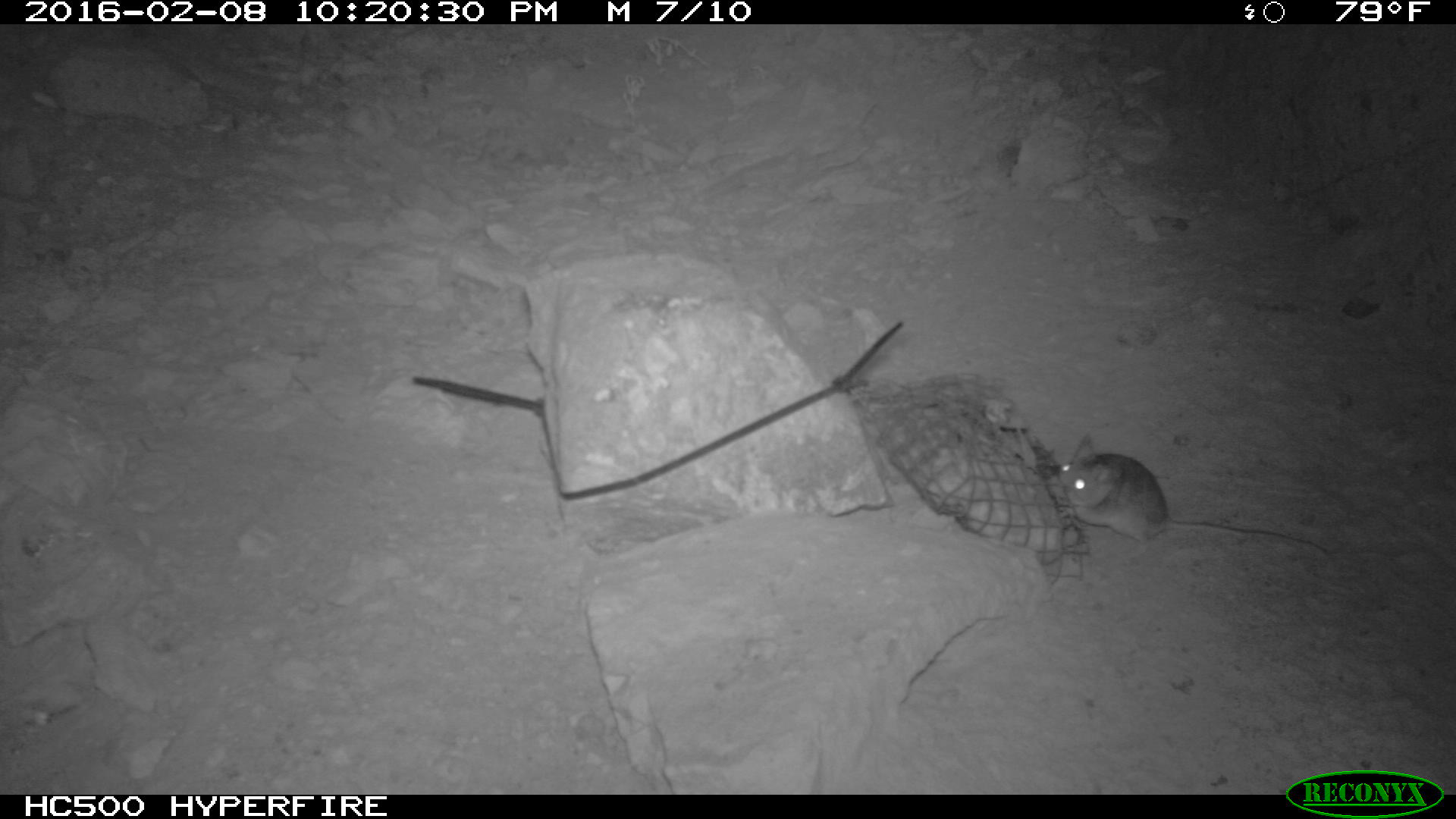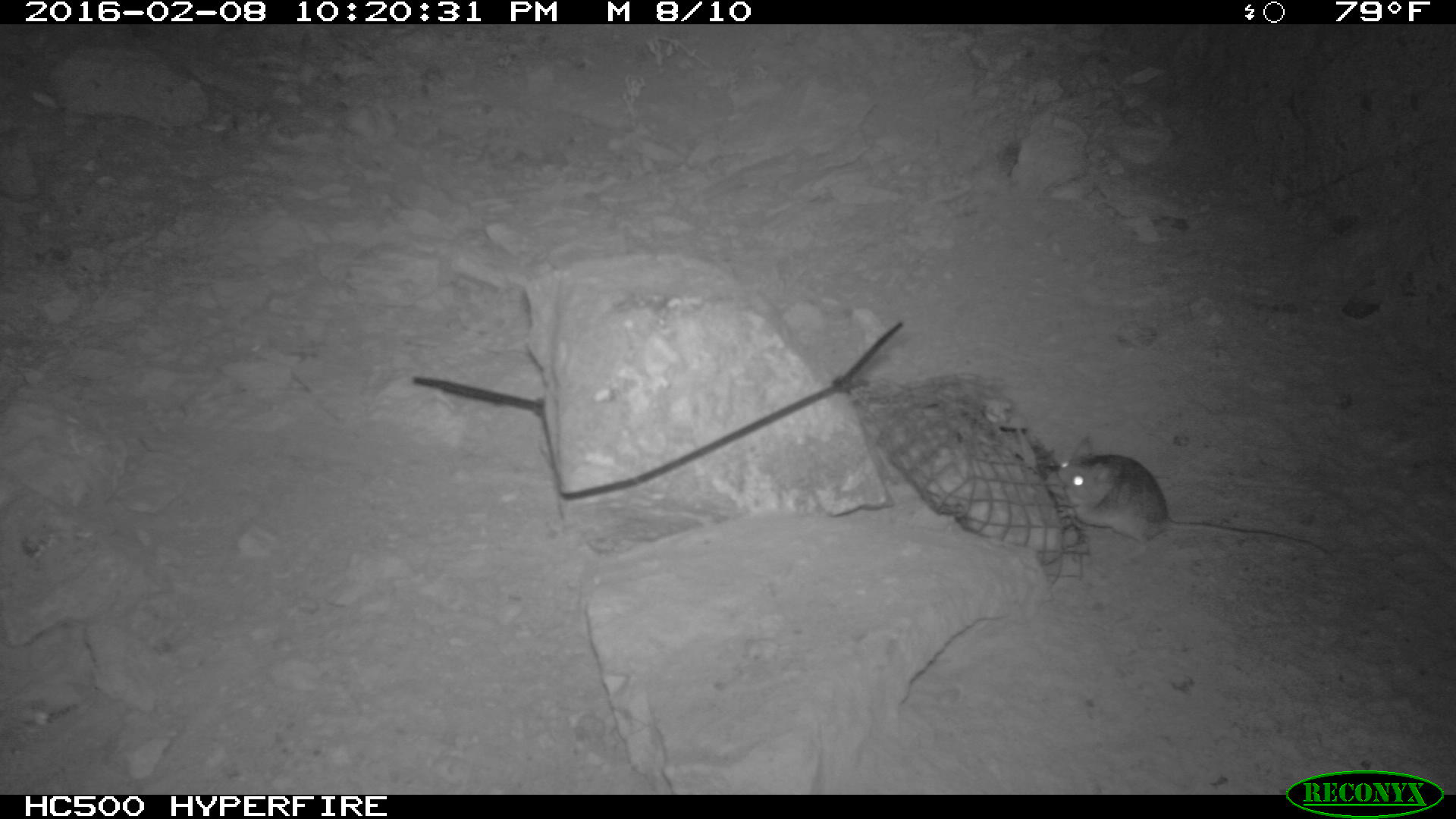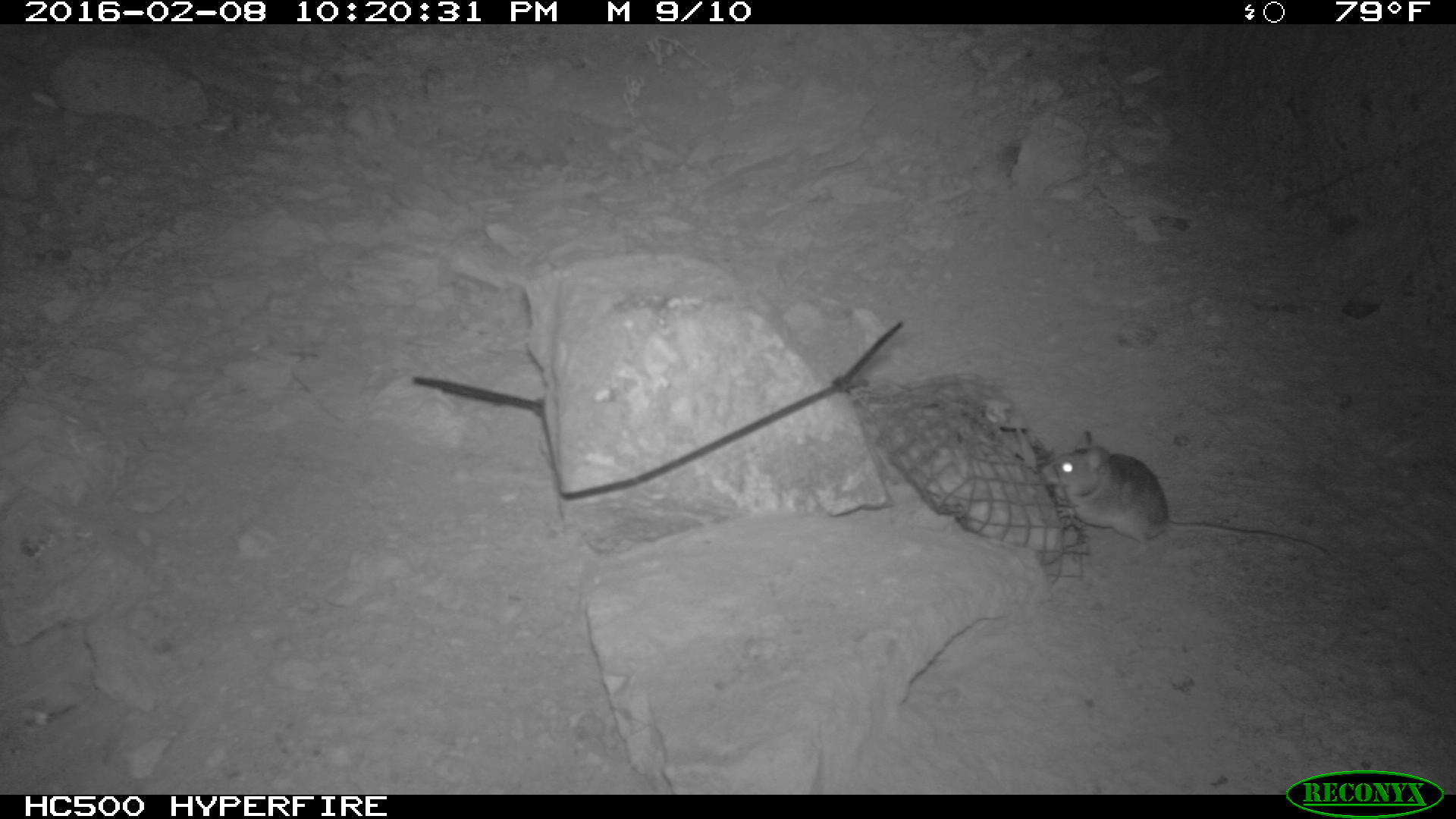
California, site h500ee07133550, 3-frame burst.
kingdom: Animalia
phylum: Chordata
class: Mammalia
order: Rodentia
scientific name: Rodentia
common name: rodent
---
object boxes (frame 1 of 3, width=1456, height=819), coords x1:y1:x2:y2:
rodent: 1060:437:1332:557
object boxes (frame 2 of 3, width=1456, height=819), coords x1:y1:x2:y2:
rodent: 1047:435:1337:561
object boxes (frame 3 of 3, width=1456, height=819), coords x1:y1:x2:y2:
rodent: 1053:426:1332:562